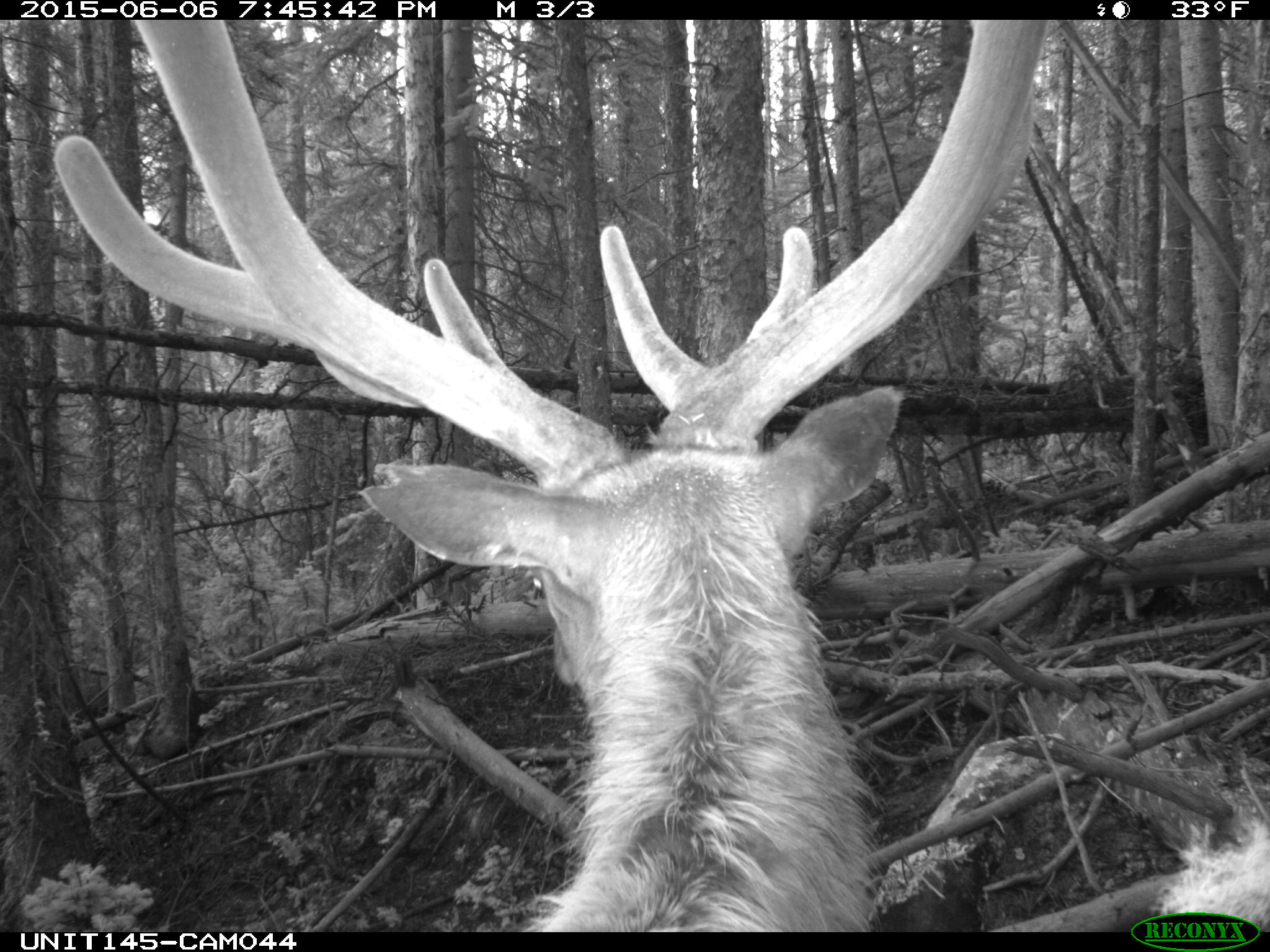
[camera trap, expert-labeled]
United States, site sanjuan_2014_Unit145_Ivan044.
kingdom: Animalia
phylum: Chordata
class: Mammalia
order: Artiodactyla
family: Cervidae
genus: Cervus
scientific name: Cervus elaphus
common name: red deer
Cervus elaphus (red deer).